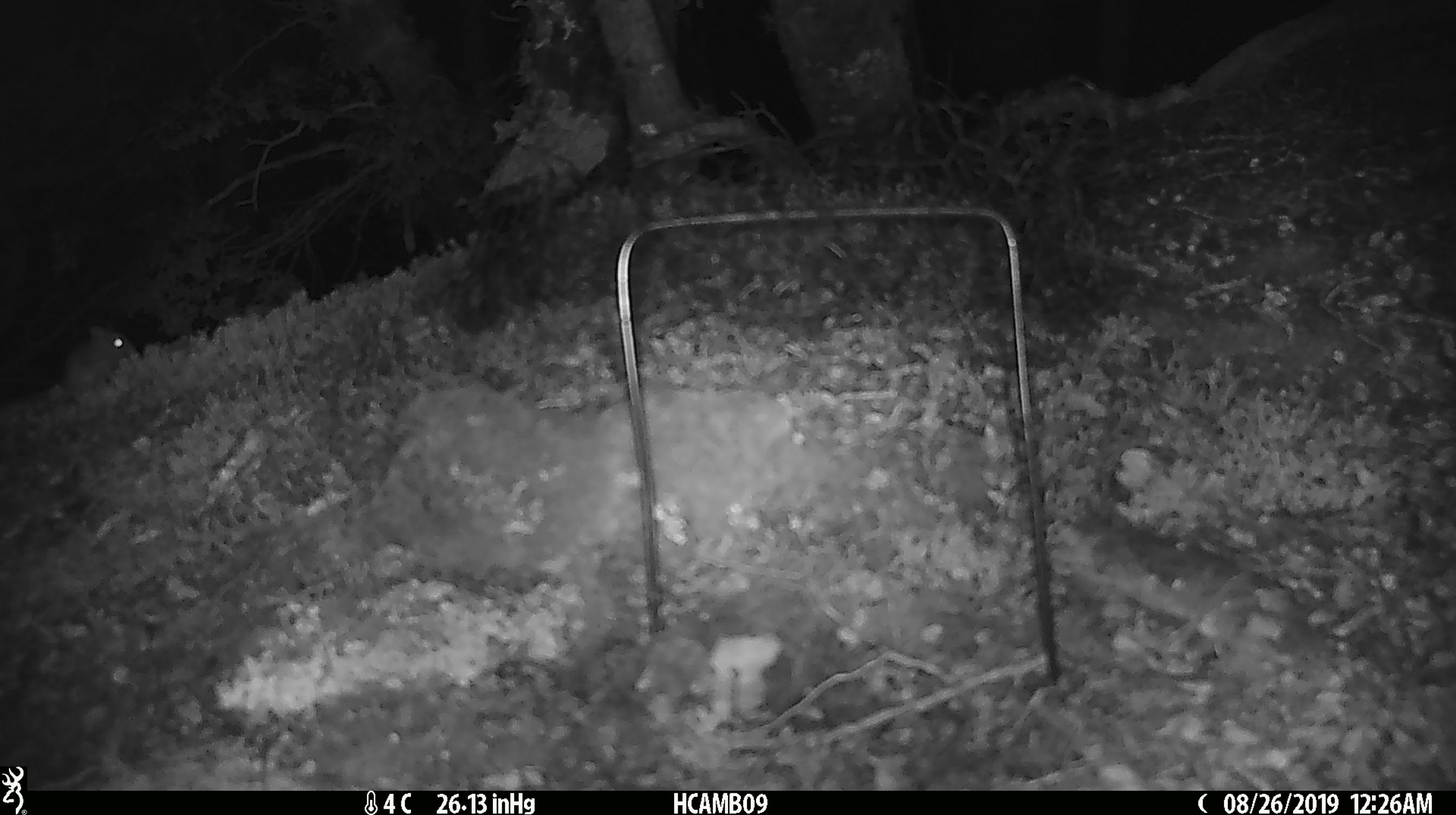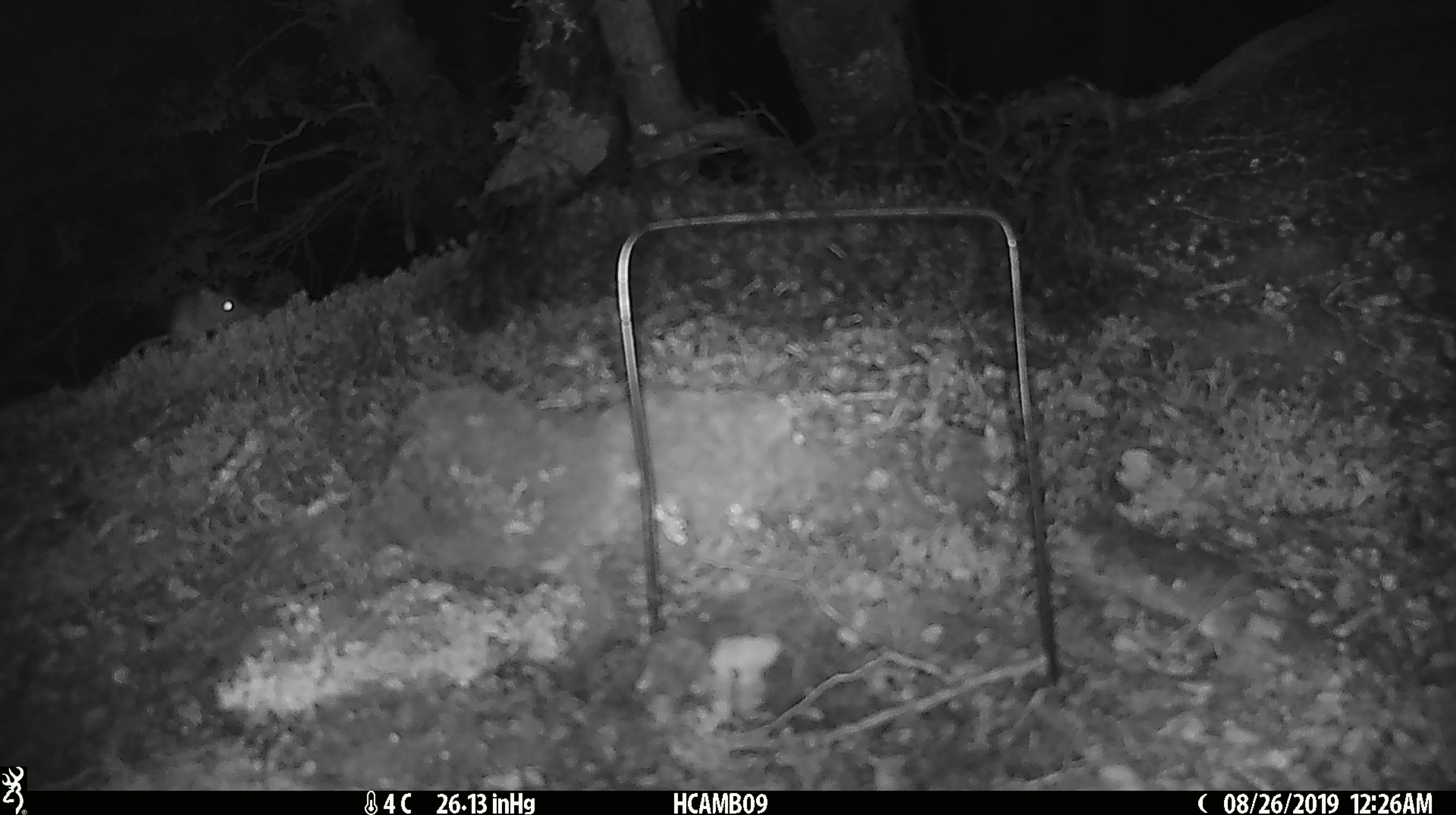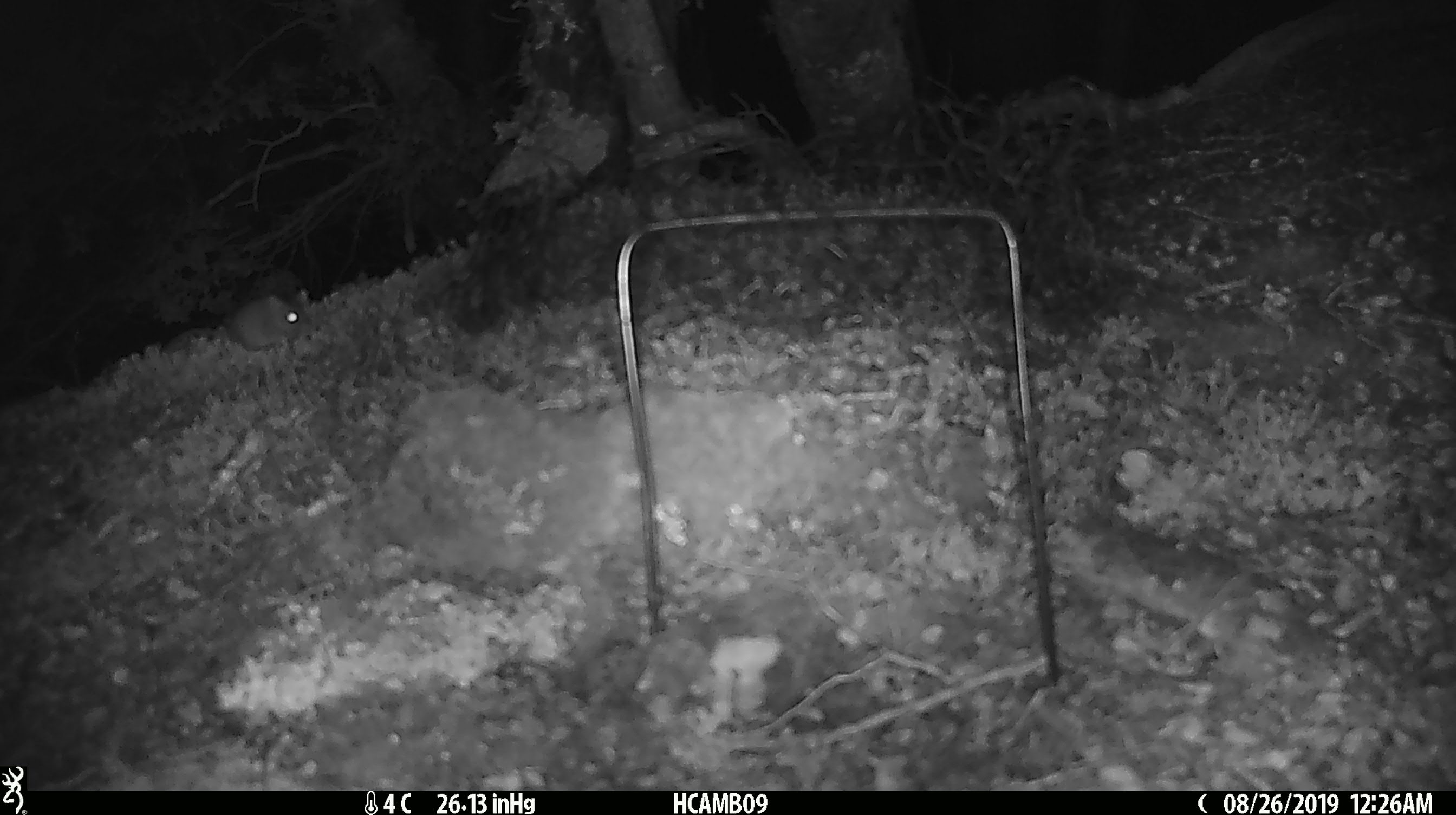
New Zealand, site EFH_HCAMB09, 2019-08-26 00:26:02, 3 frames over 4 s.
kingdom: Animalia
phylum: Chordata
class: Mammalia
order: Rodentia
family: Muridae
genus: Mus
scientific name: Mus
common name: mouse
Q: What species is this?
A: Mouse (Mus).